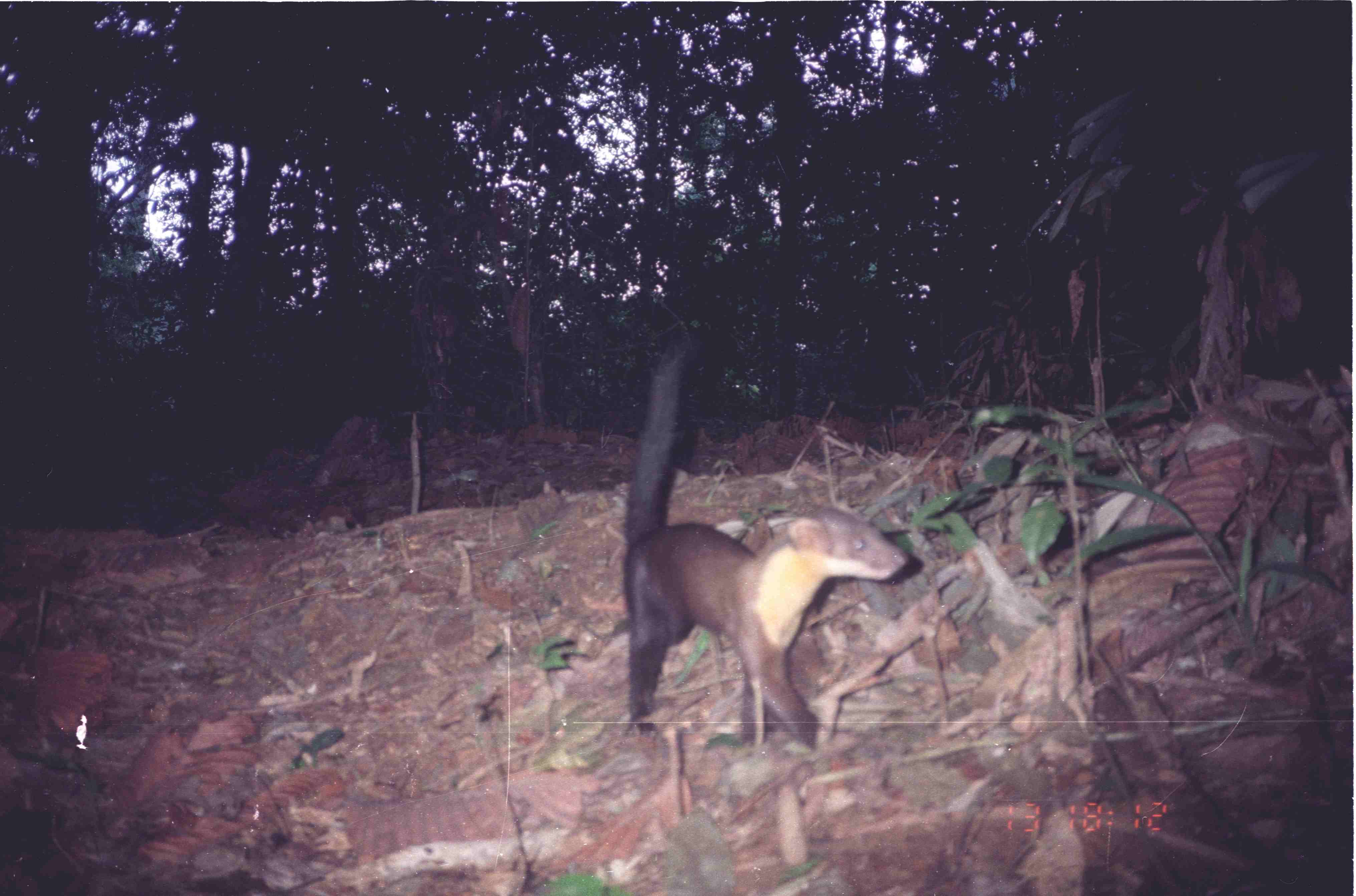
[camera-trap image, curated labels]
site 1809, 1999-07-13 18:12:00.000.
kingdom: Animalia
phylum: Chordata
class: Mammalia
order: Carnivora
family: Mustelidae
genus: Martes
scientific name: Martes flavigula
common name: yellow-throated marten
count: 1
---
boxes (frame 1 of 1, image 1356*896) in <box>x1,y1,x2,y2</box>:
martes flavigula: <box>618,341,908,741</box>